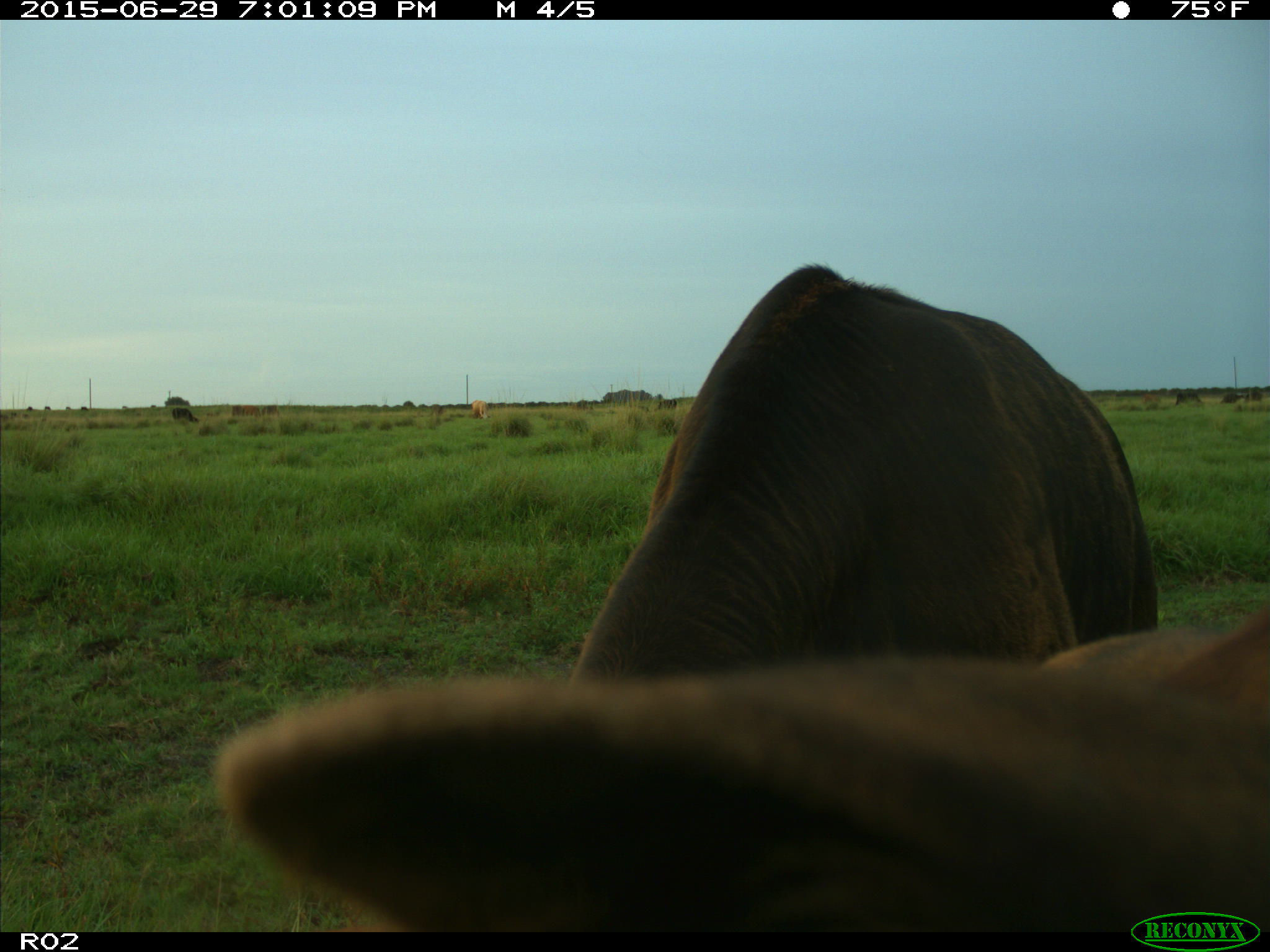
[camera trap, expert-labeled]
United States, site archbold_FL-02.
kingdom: Animalia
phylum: Chordata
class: Mammalia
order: Artiodactyla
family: Bovidae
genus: Bos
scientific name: Bos taurus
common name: domestic cow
Bos taurus (domestic cow).